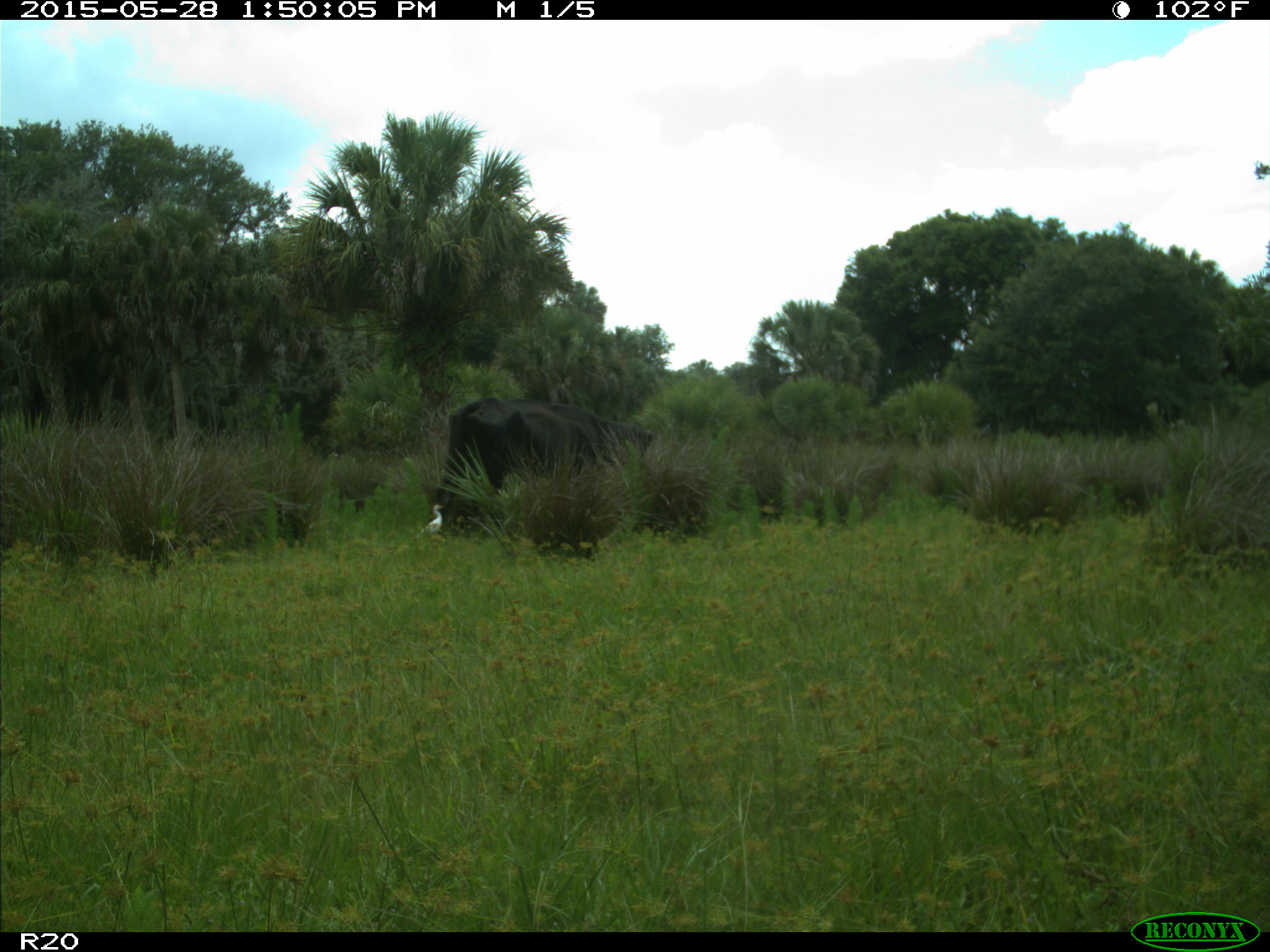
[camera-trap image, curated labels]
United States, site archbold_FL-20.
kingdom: Animalia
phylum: Chordata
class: Mammalia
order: Artiodactyla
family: Bovidae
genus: Bos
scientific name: Bos taurus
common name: domestic cow